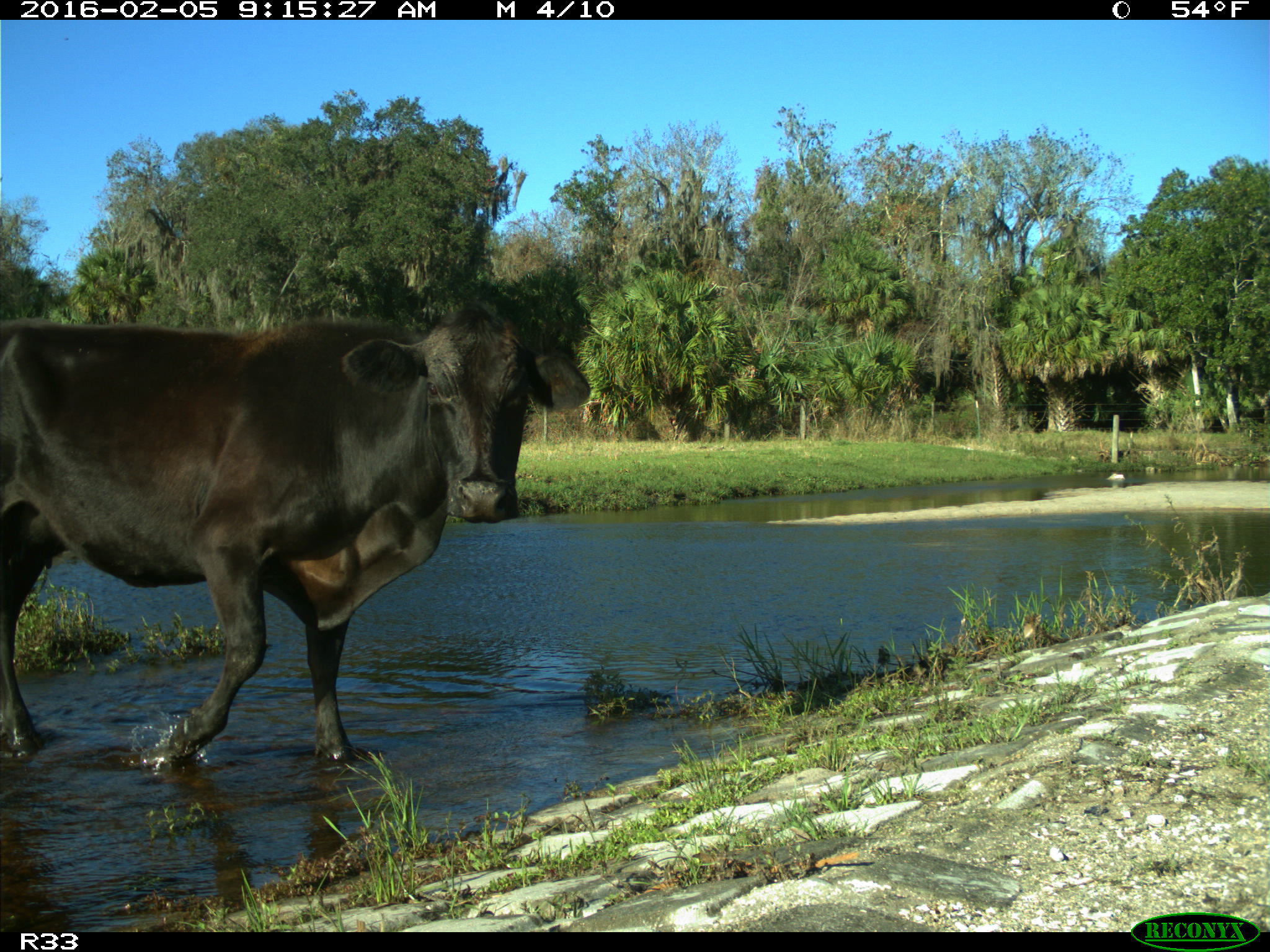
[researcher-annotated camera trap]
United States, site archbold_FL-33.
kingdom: Animalia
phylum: Chordata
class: Mammalia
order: Artiodactyla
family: Bovidae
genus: Bos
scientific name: Bos taurus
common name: domestic cow